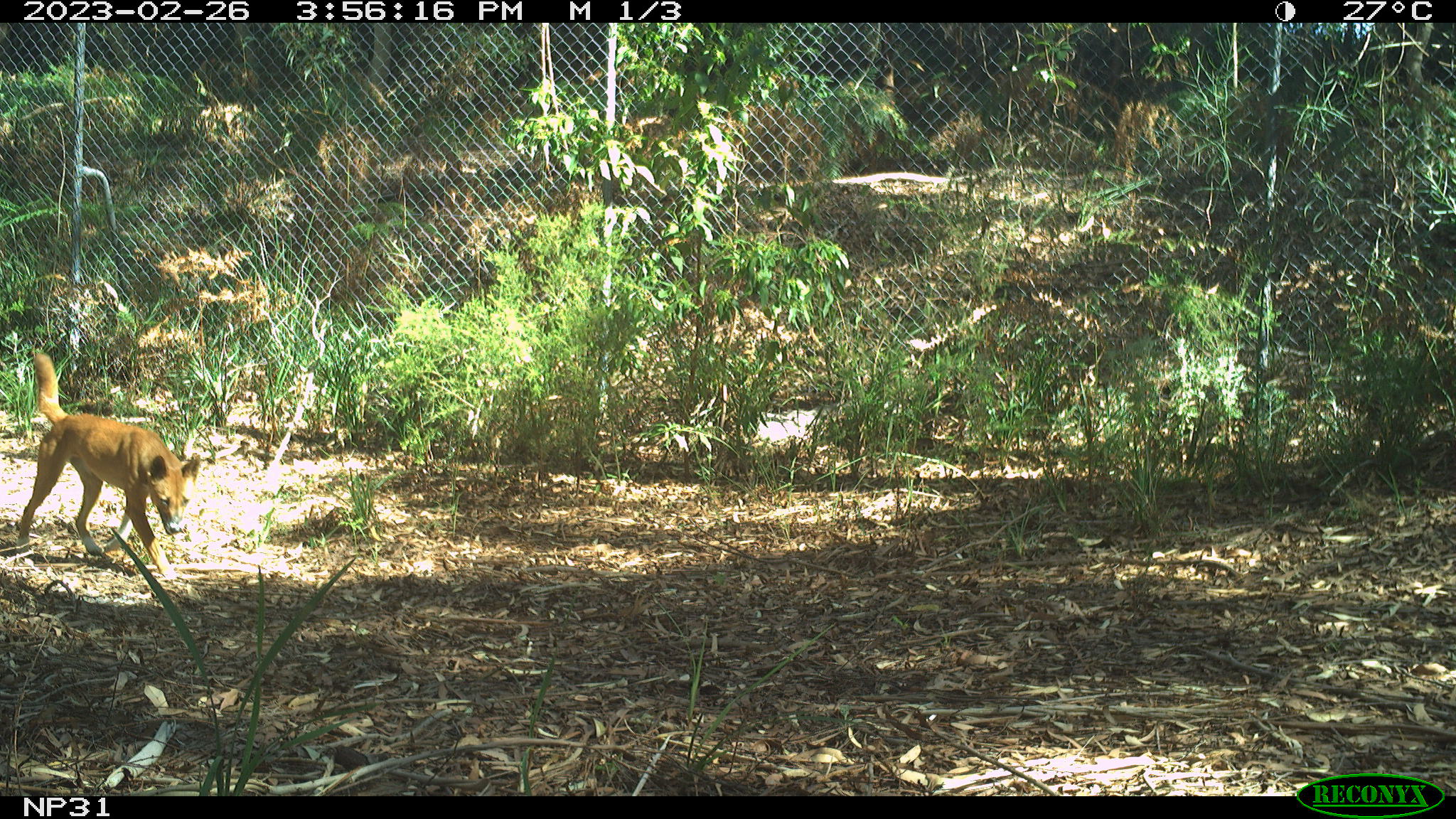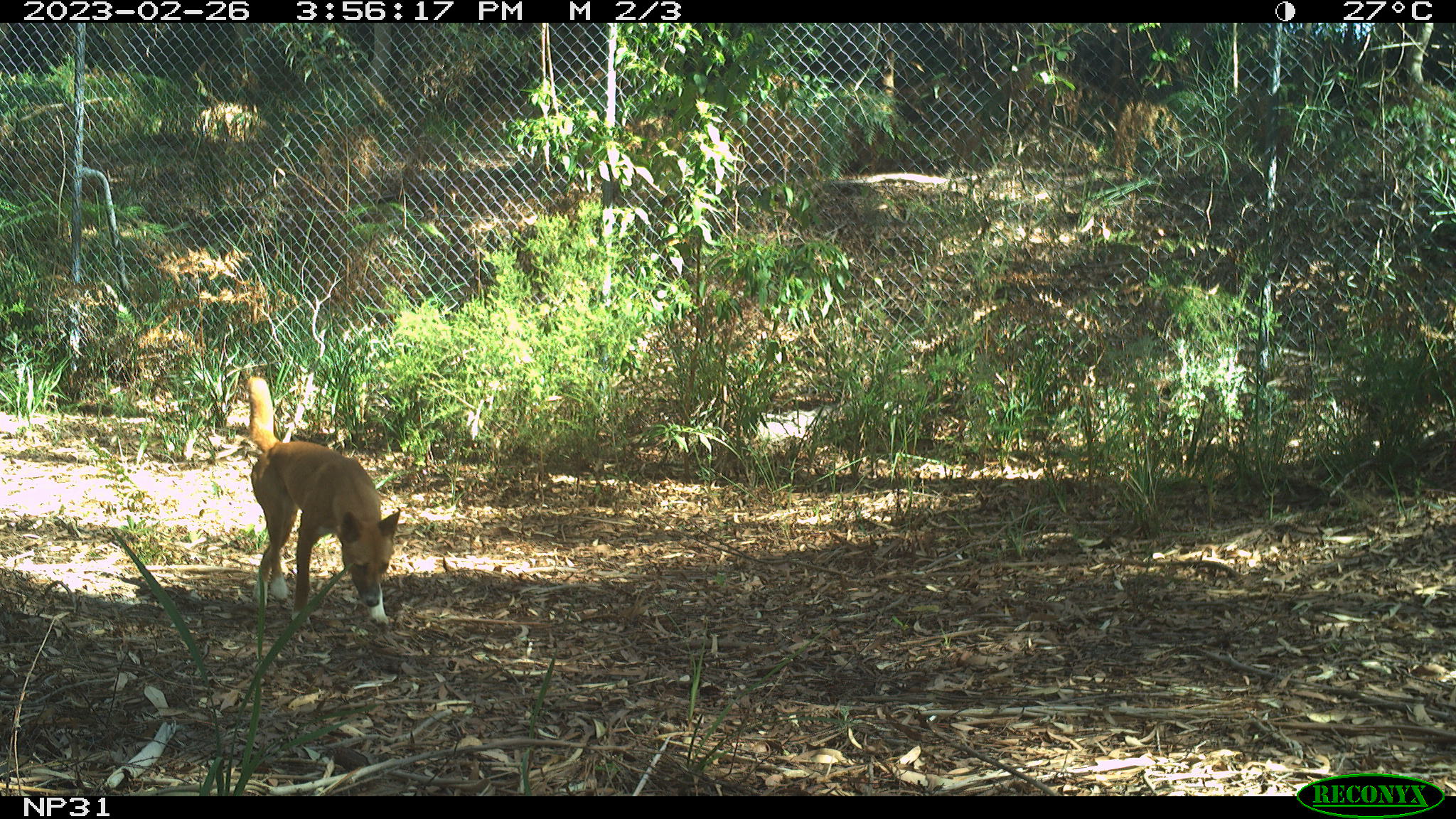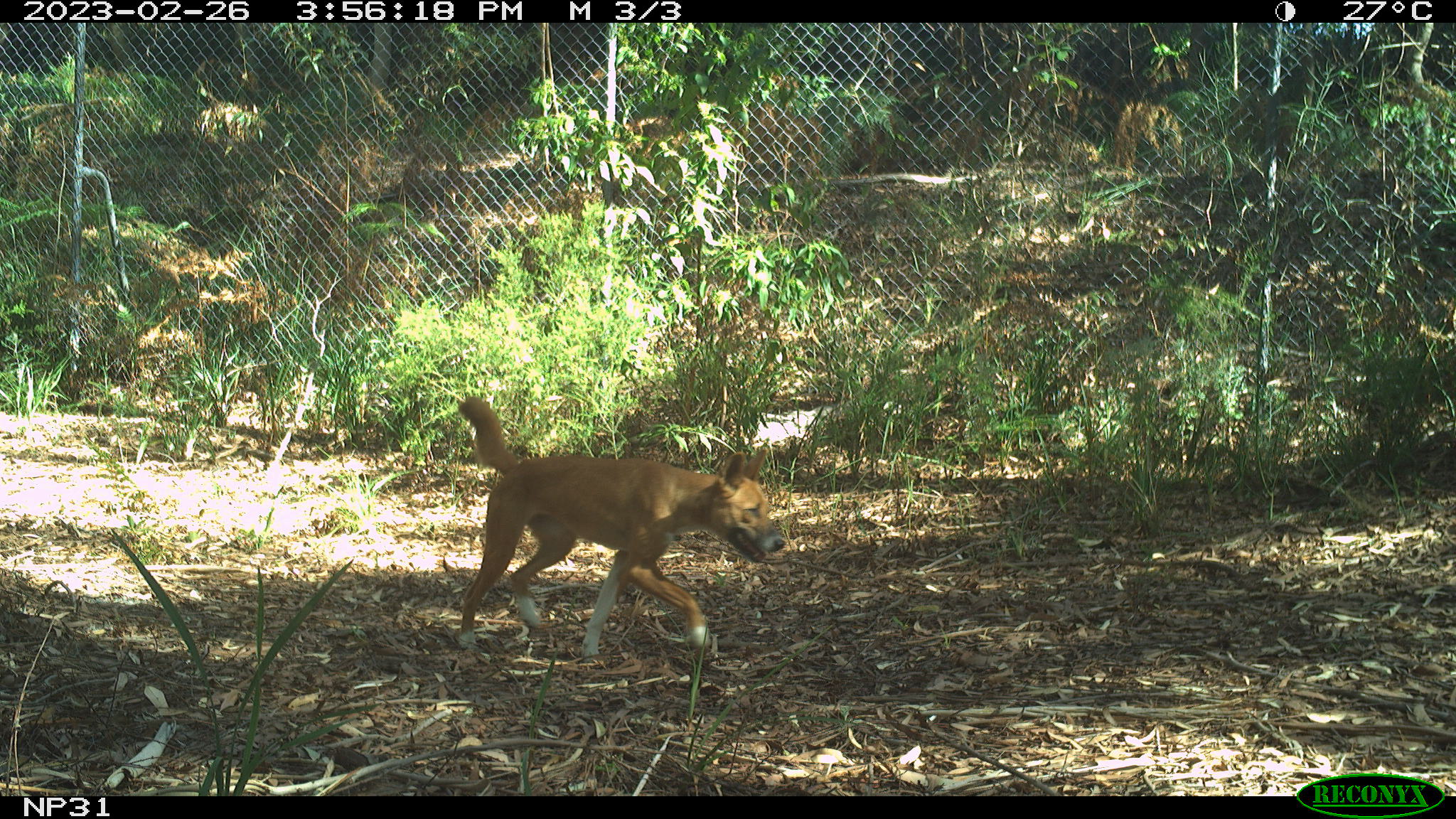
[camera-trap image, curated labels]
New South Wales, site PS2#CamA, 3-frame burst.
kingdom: Animalia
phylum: Chordata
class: Mammalia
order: Carnivora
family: Canidae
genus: Canis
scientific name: Canis familiaris dingo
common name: dingo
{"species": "dingo (Canis familiaris dingo)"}